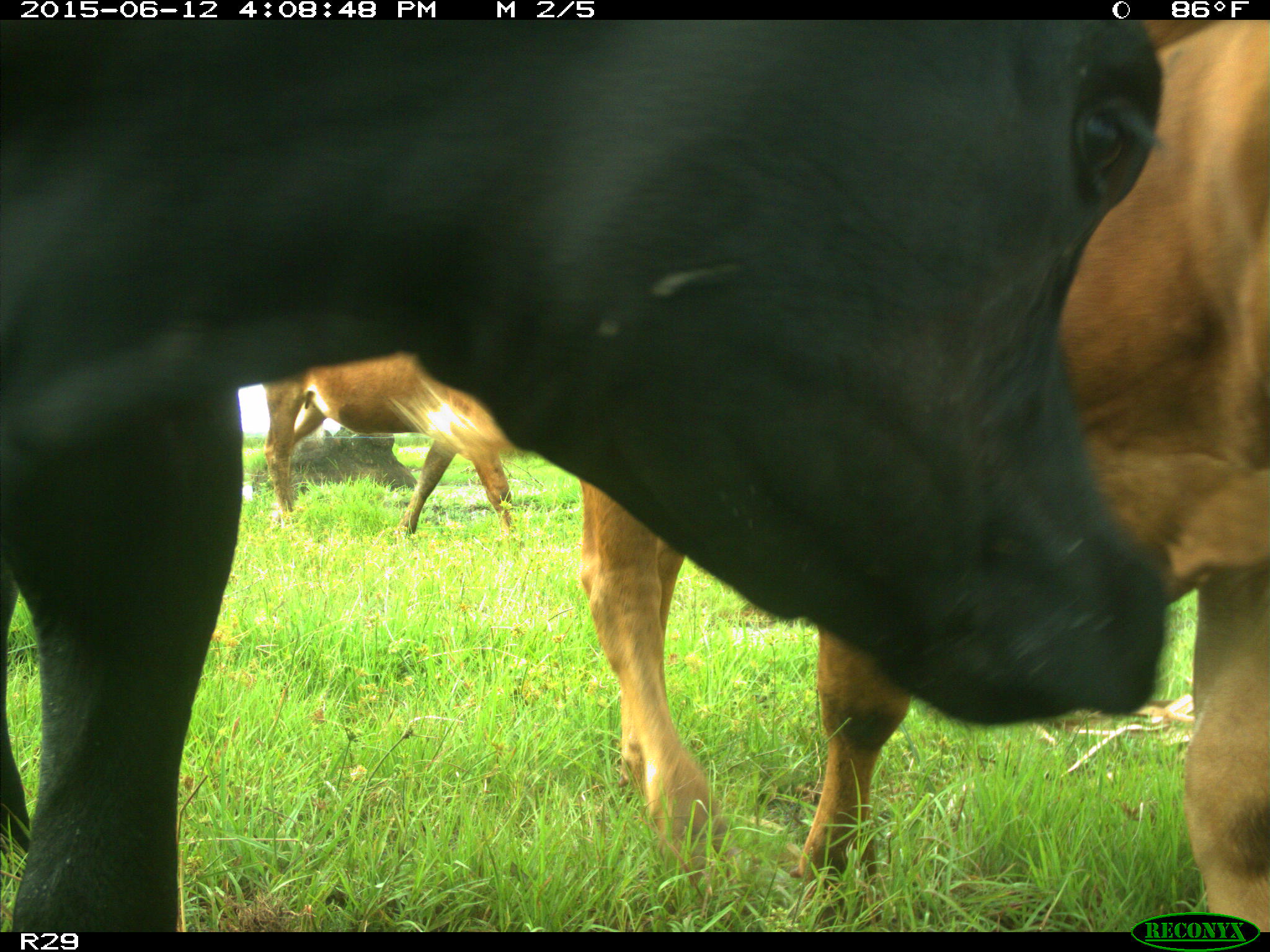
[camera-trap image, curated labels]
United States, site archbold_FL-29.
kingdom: Animalia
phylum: Chordata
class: Mammalia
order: Artiodactyla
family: Bovidae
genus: Bos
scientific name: Bos taurus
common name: domestic cow